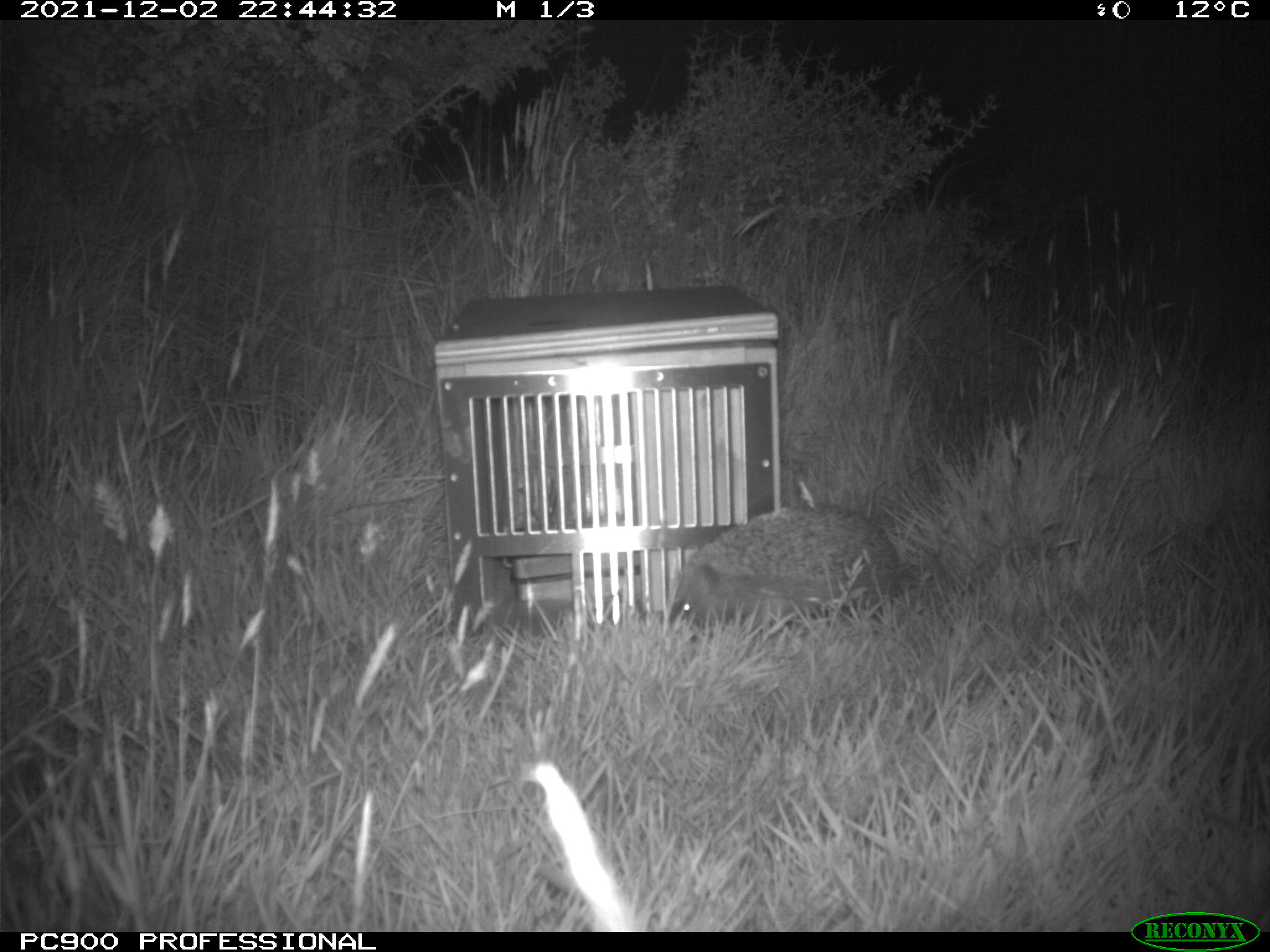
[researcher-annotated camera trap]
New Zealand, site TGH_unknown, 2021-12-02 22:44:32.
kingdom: Animalia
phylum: Chordata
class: Mammalia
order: Eulipotyphla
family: Erinaceidae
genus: Erinaceus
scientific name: Erinaceus europaeus europaeus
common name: european hedgehog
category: hedgehog